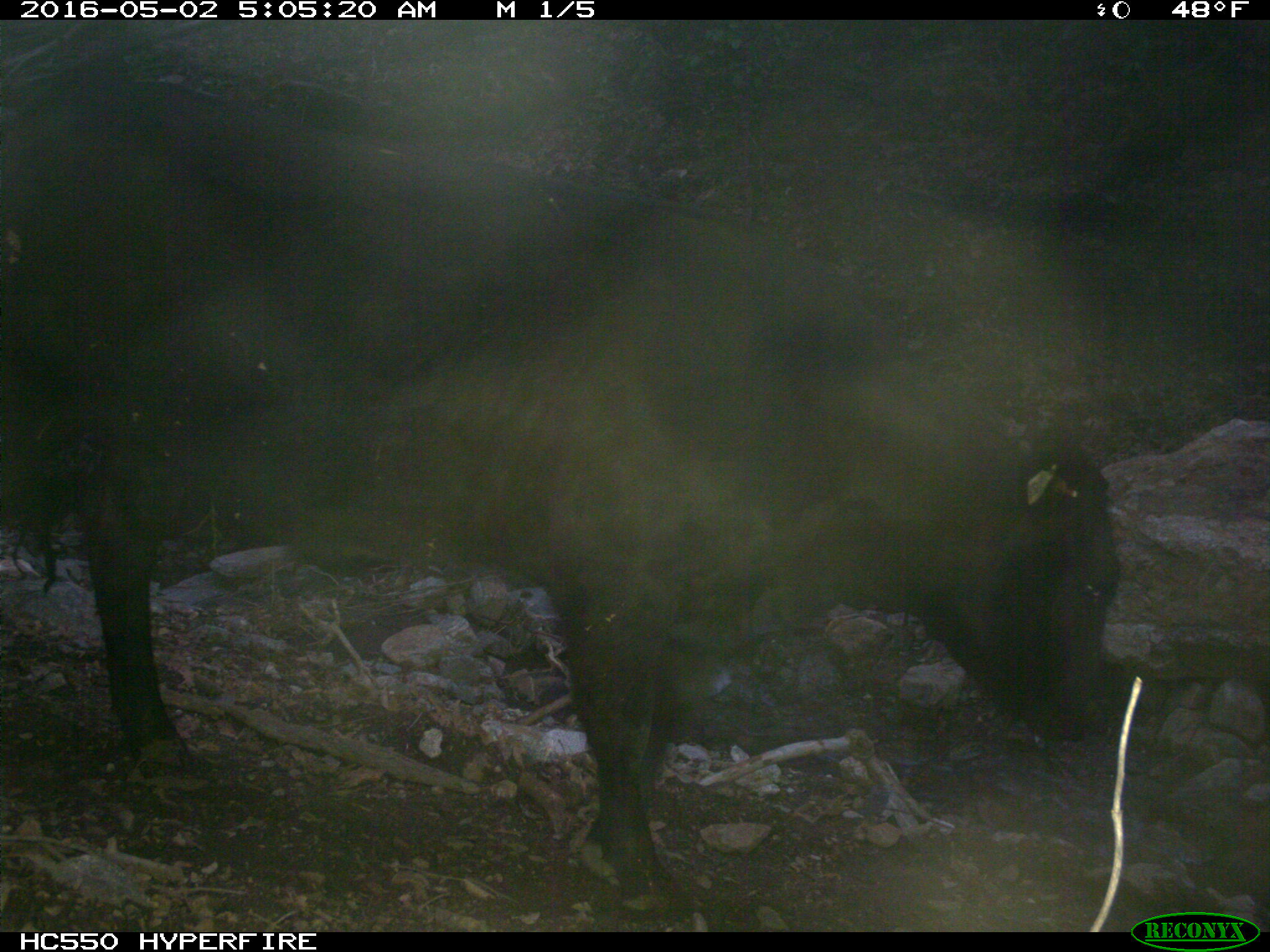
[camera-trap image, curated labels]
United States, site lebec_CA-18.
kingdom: Animalia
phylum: Chordata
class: Mammalia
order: Artiodactyla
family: Bovidae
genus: Bos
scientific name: Bos taurus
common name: domestic cow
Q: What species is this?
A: Bos taurus (domestic cow).